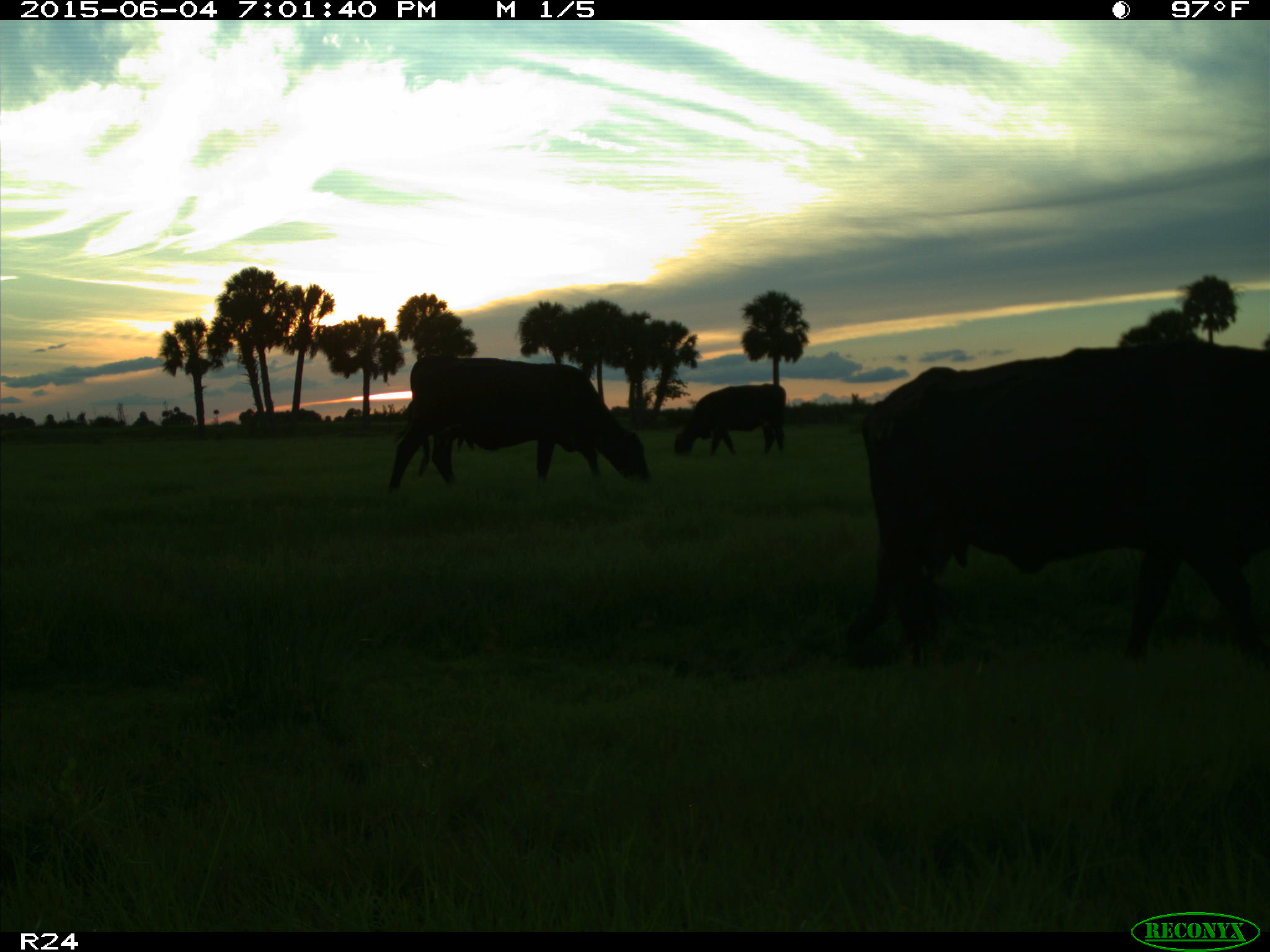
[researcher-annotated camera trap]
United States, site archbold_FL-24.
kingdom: Animalia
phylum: Chordata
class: Mammalia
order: Artiodactyla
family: Bovidae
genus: Bos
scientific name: Bos taurus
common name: domestic cow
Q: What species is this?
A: Bos taurus (domestic cow).